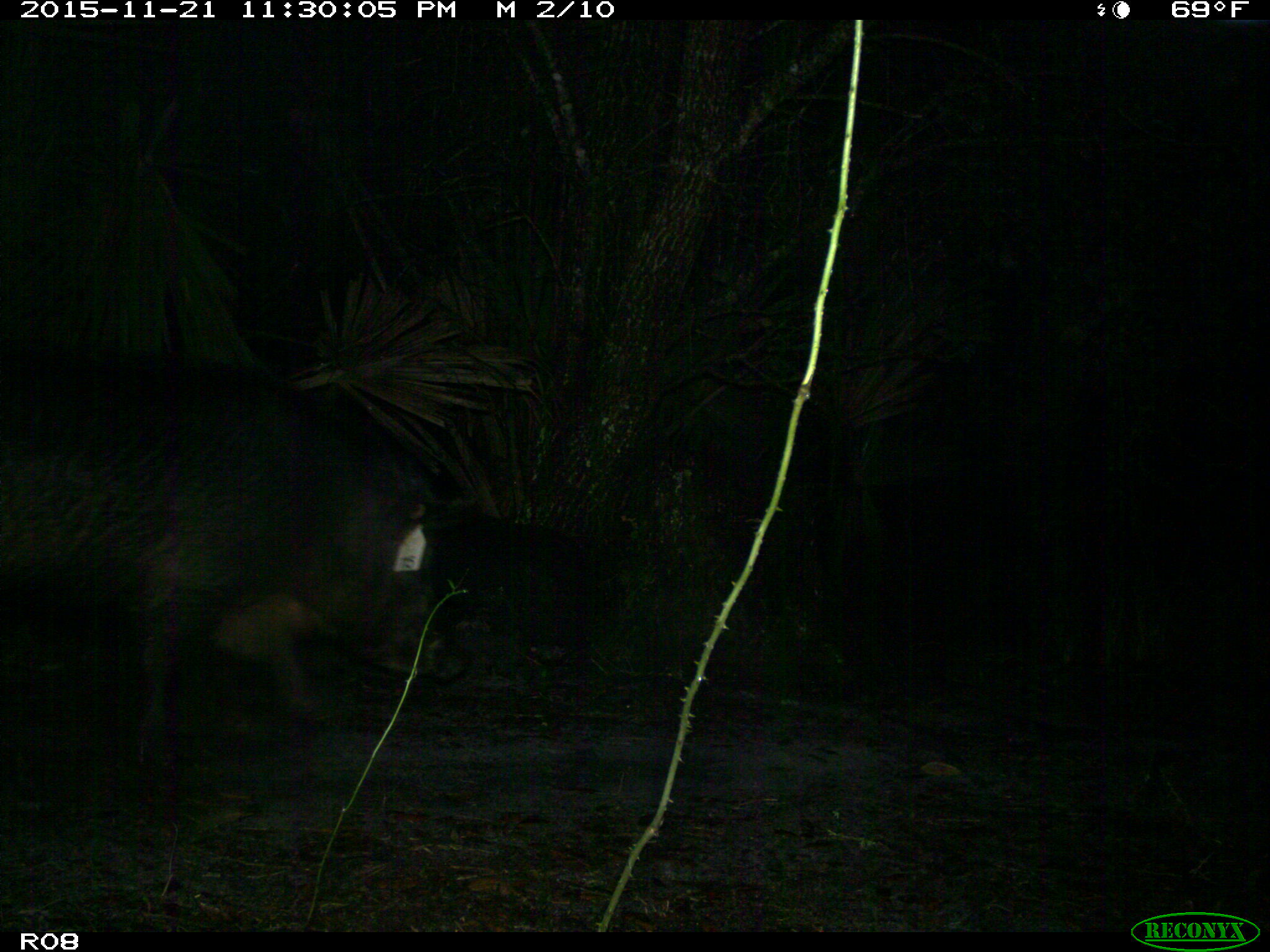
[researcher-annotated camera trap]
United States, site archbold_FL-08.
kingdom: Animalia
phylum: Chordata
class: Mammalia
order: Artiodactyla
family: Suidae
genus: Sus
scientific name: Sus scrofa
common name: wild boar